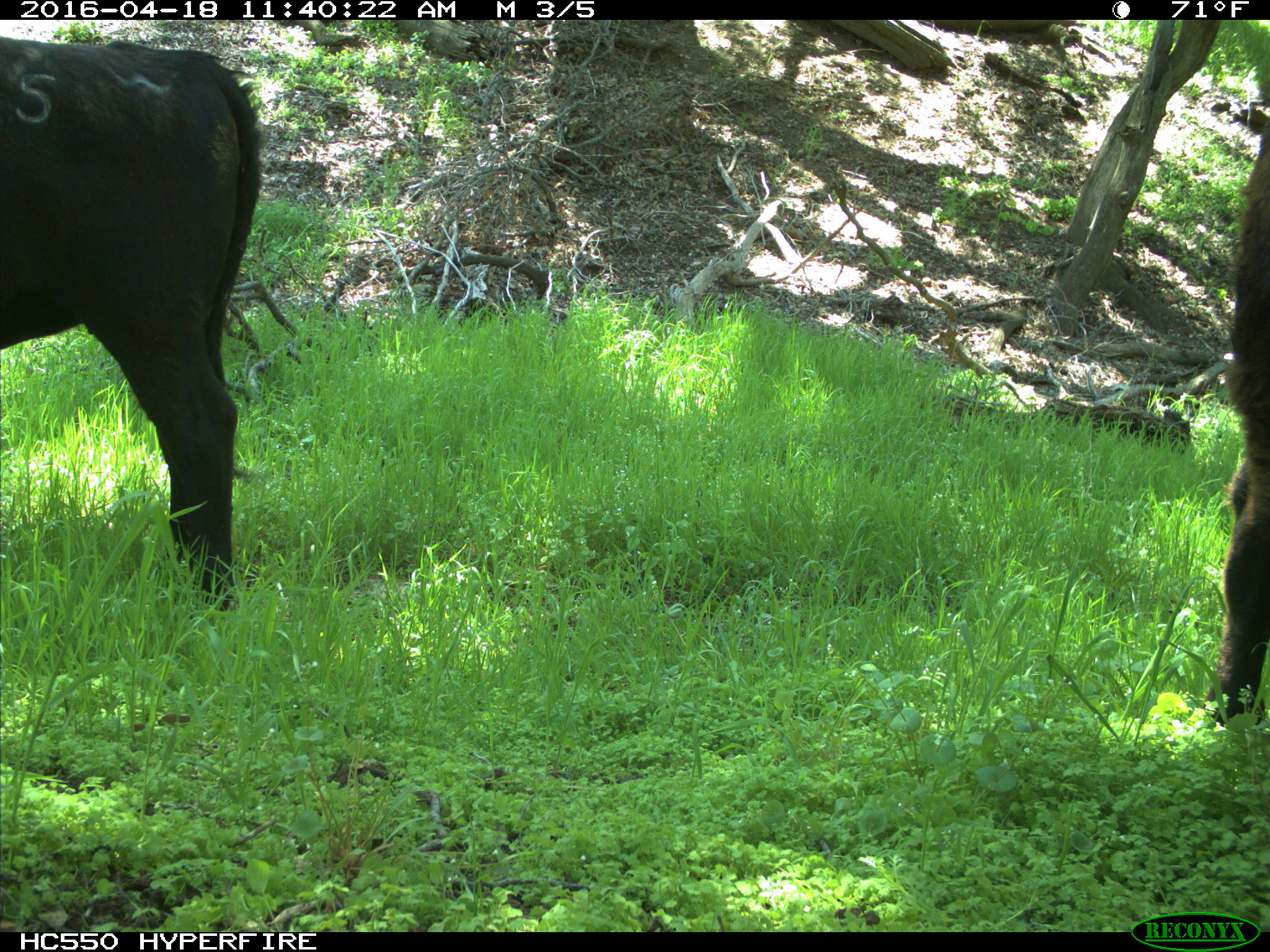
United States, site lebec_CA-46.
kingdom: Animalia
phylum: Chordata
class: Mammalia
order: Artiodactyla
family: Bovidae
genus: Bos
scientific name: Bos taurus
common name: domestic cow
Bos taurus (domestic cow).